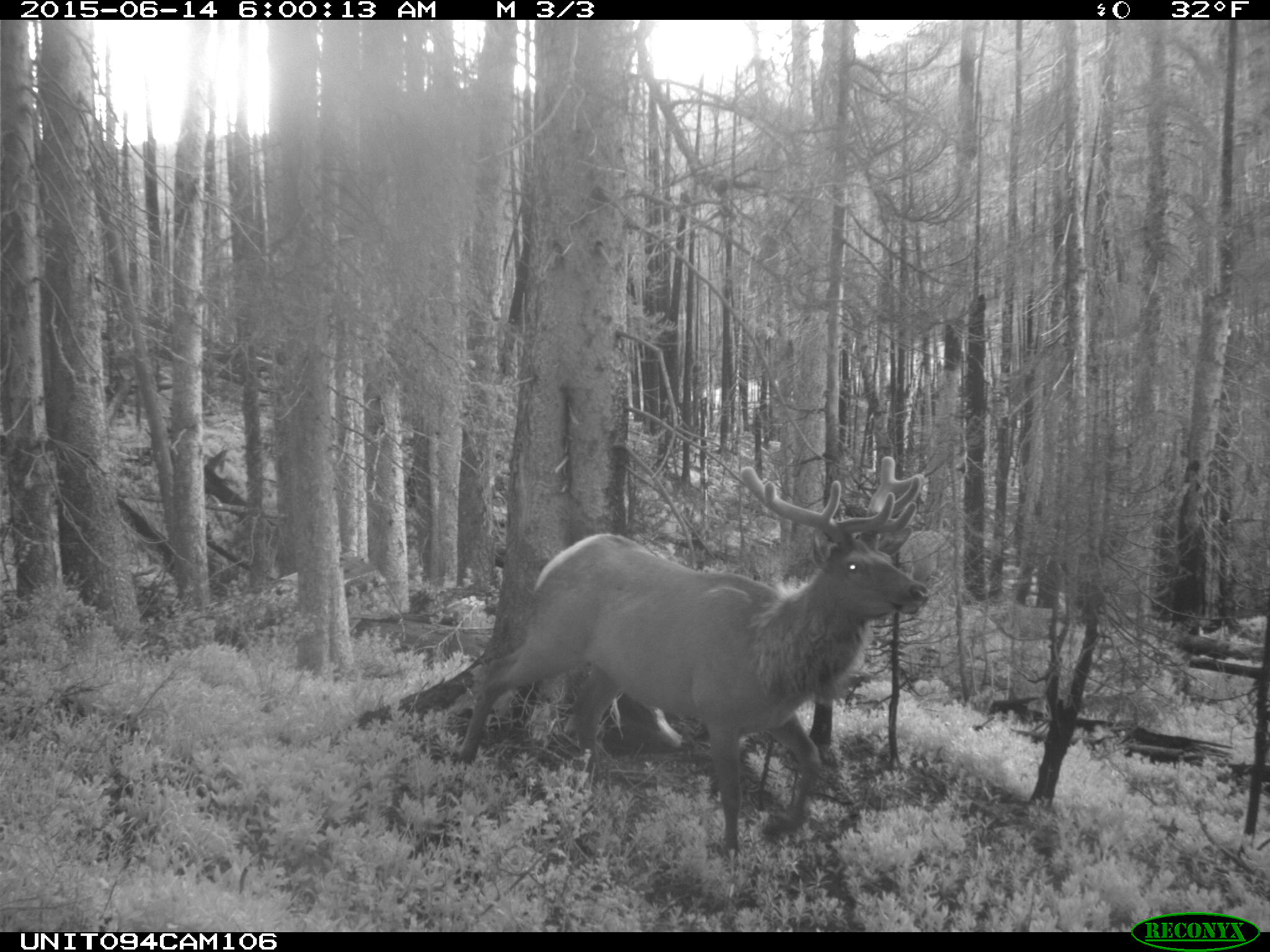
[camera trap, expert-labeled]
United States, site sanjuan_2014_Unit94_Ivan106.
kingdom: Animalia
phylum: Chordata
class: Mammalia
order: Artiodactyla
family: Cervidae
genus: Cervus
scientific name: Cervus elaphus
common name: red deer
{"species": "Cervus elaphus (red deer)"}